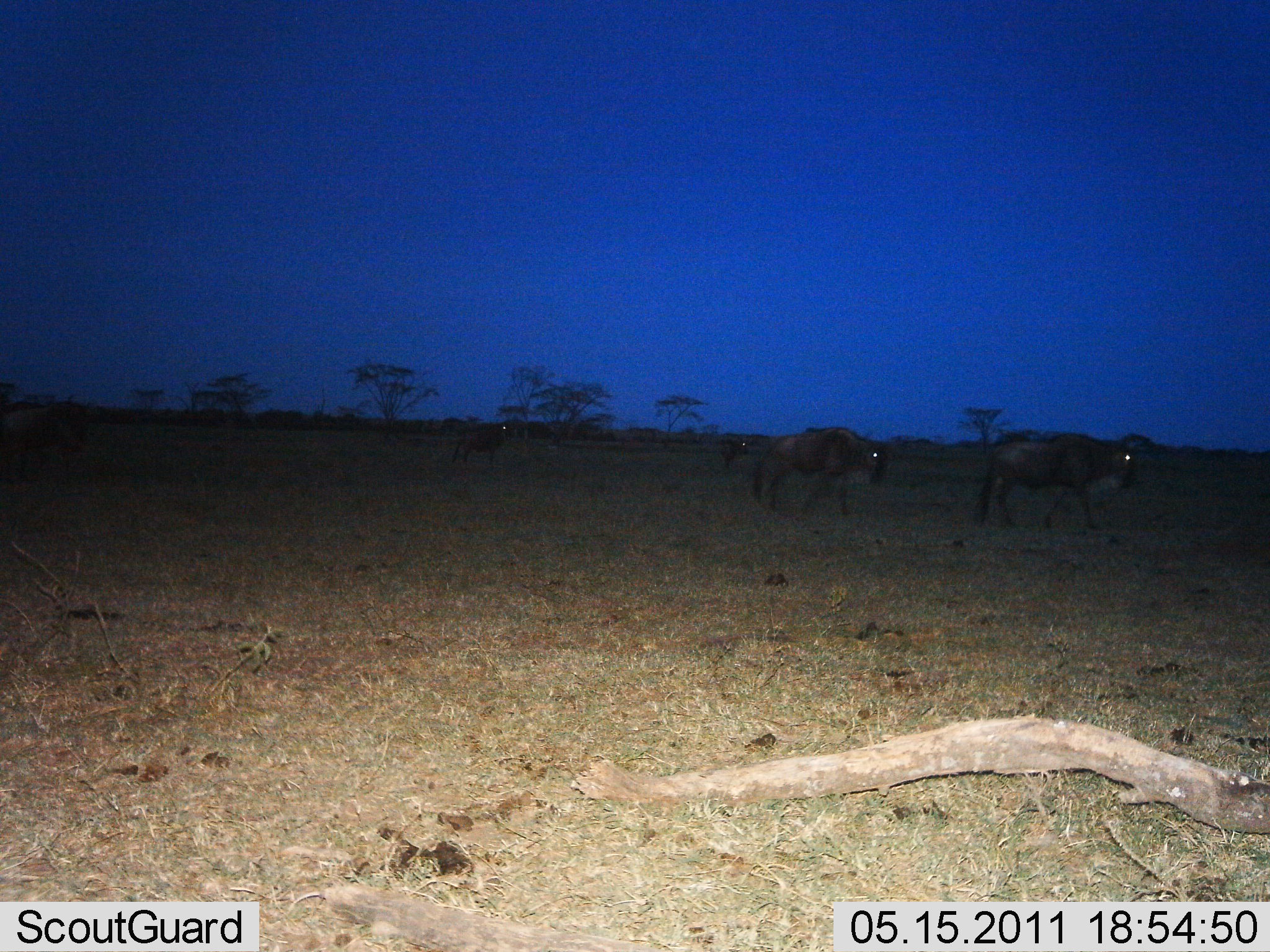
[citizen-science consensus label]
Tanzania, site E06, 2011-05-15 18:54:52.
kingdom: Animalia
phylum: Chordata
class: Mammalia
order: Artiodactyla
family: Bovidae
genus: Connochaetes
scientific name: Connochaetes taurinus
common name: blue wildebeest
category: wildebeest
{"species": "wildebeest (blue wildebeest) (Connochaetes taurinus)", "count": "4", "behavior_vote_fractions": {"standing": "10%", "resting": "0%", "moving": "100%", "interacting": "0%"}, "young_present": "0%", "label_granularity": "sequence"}